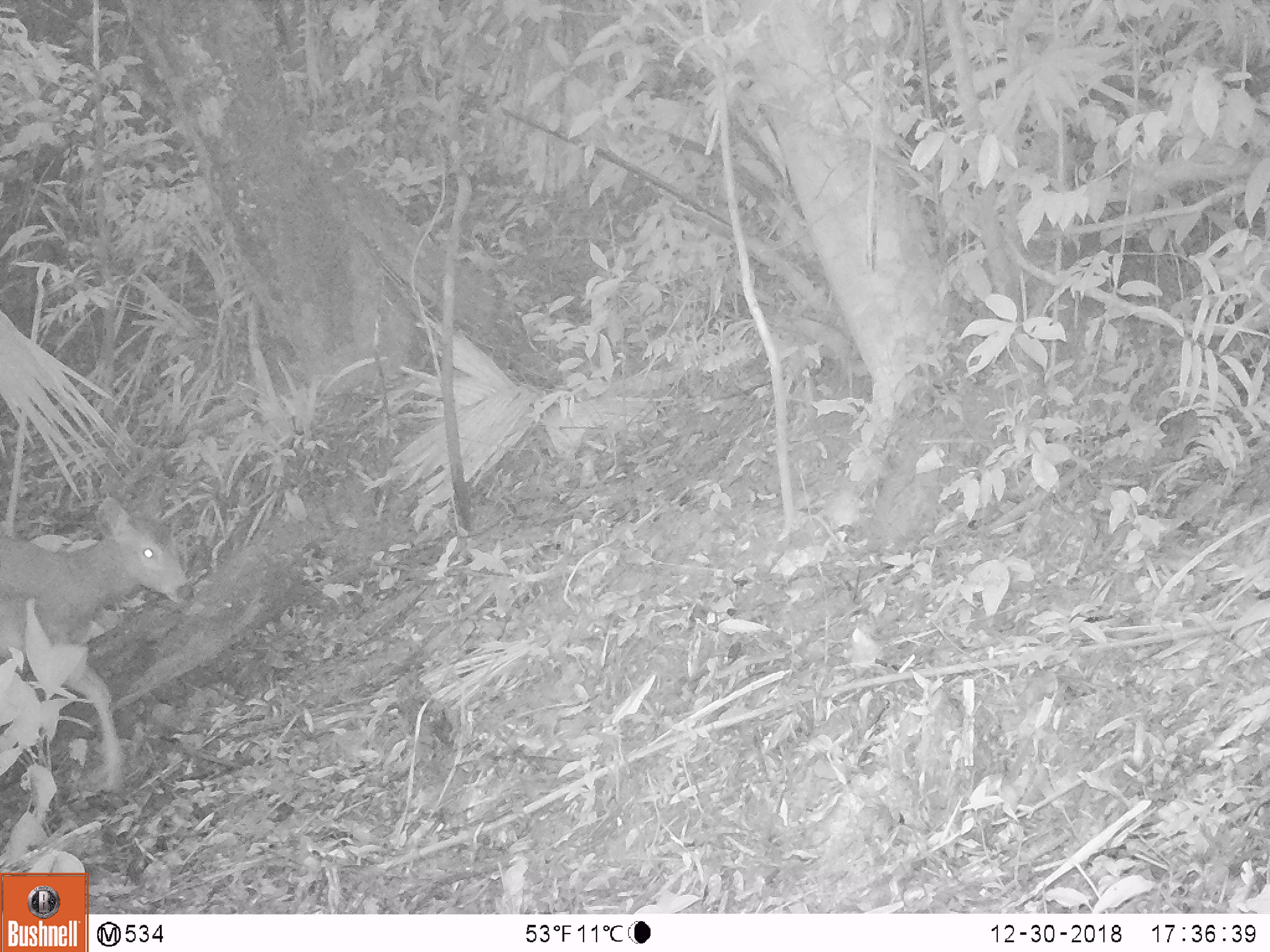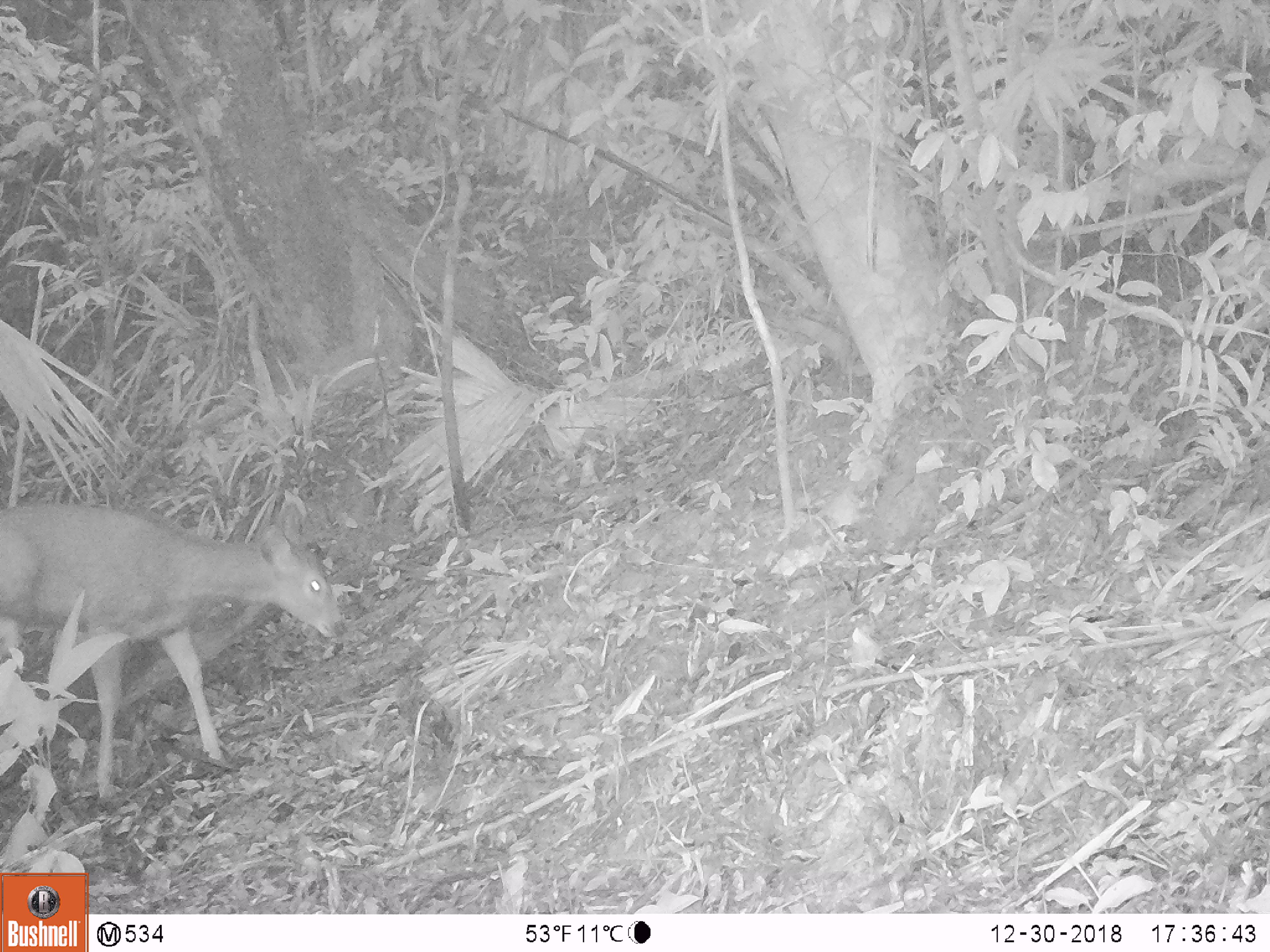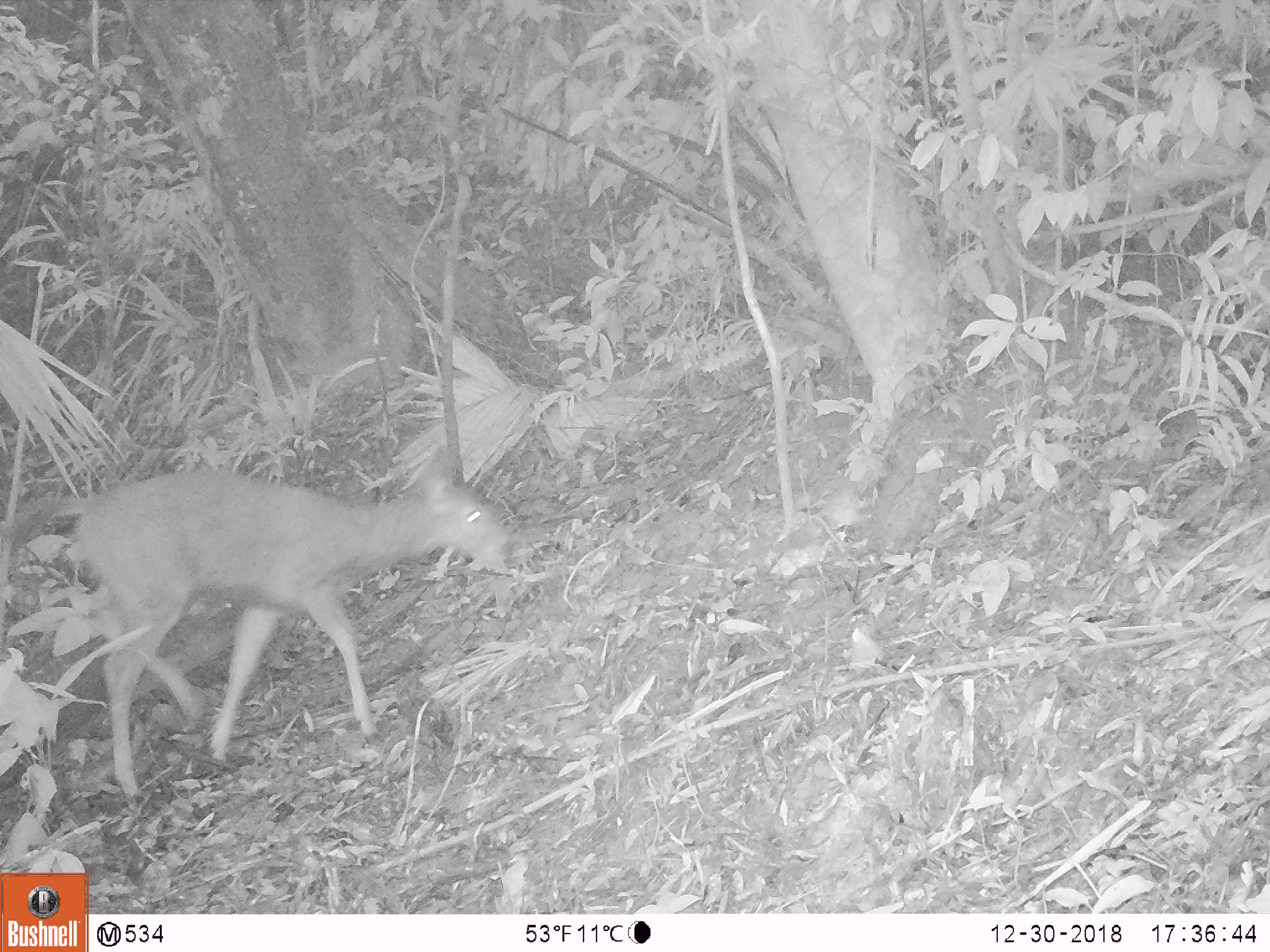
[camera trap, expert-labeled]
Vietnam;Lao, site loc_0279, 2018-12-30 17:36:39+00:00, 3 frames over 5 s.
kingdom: Animalia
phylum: Chordata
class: Mammalia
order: Artiodactyla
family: Cervidae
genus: Rusa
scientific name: Rusa unicolor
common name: sambar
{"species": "sambar (Rusa unicolor)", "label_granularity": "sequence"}